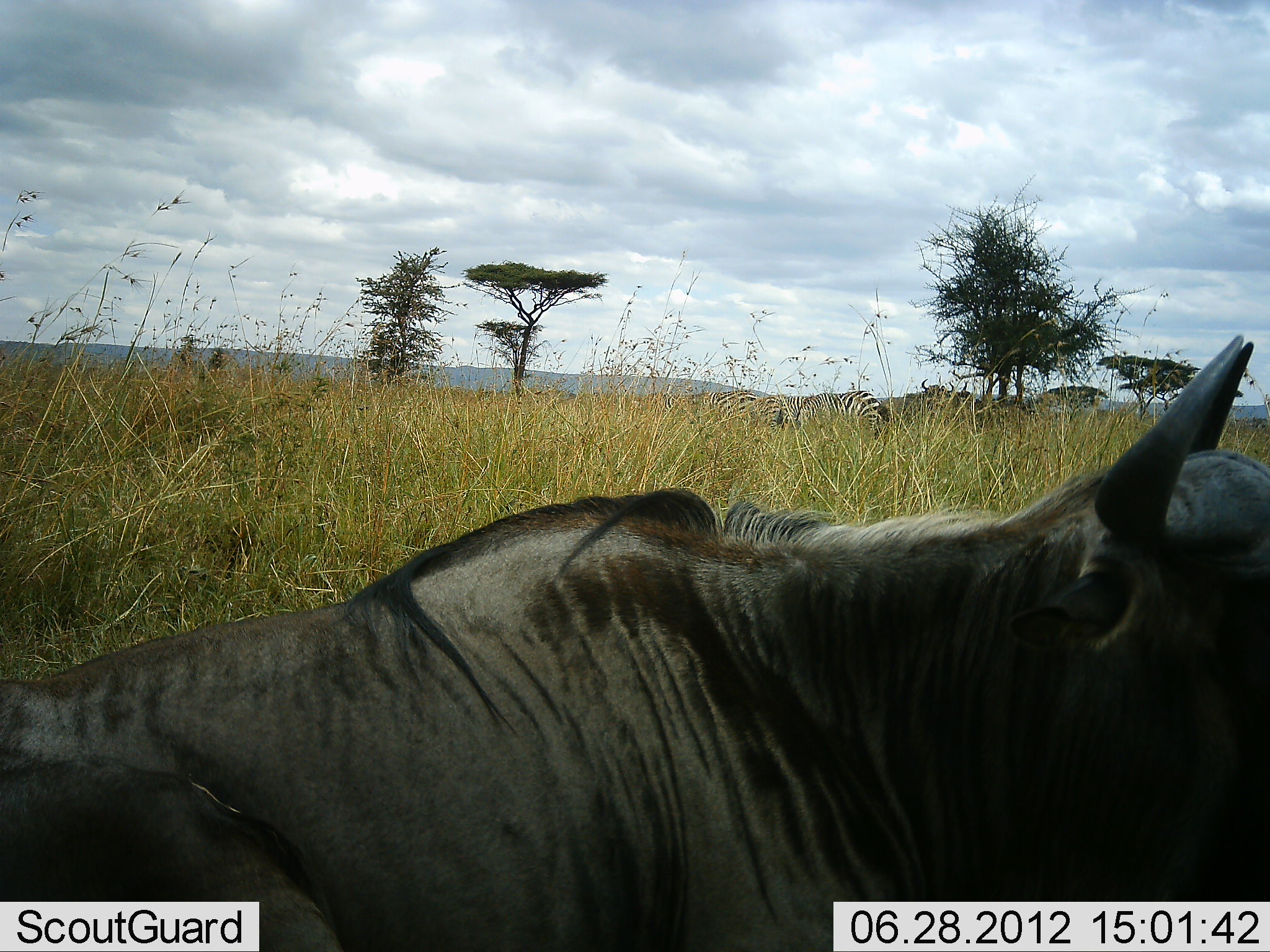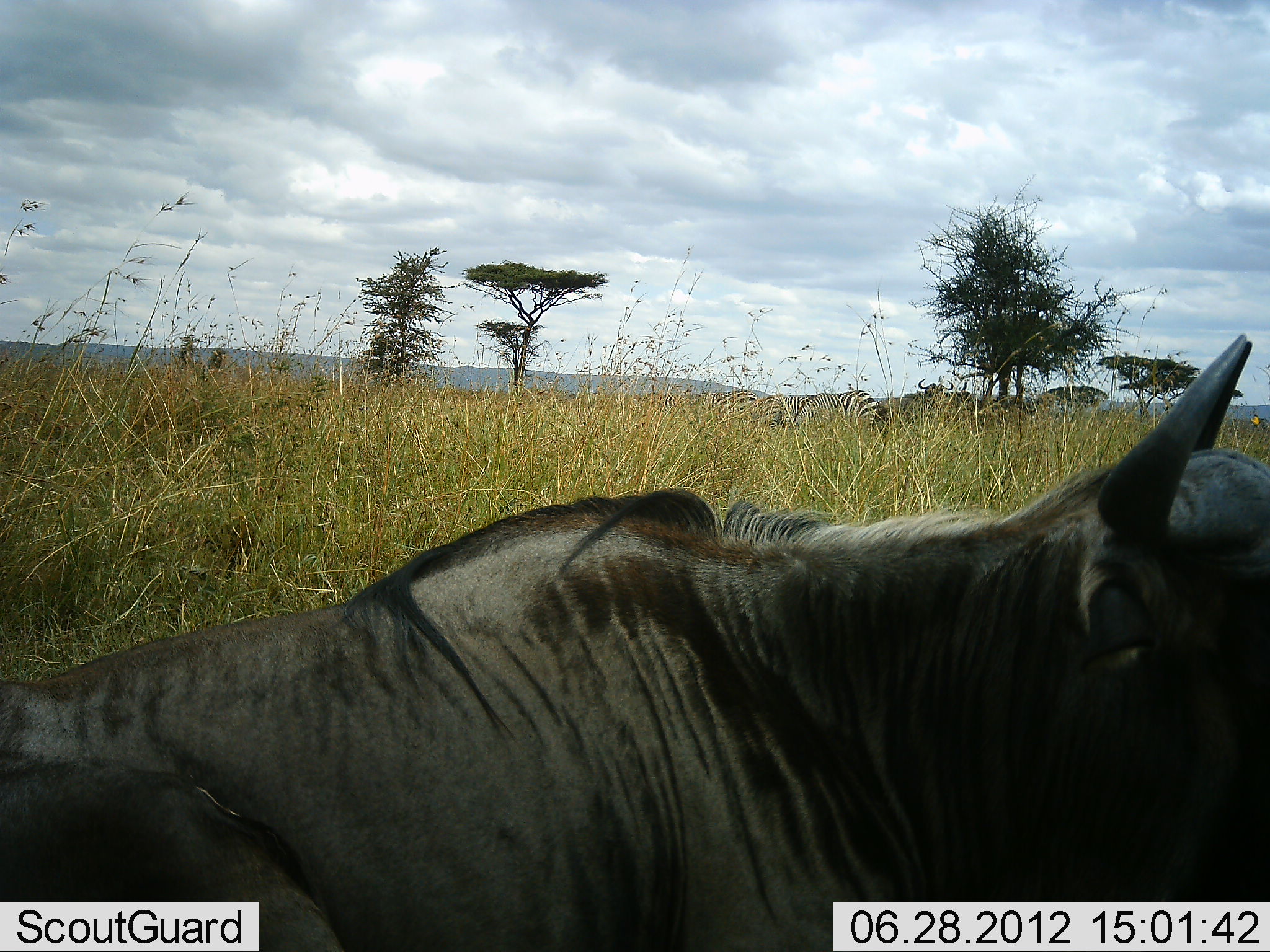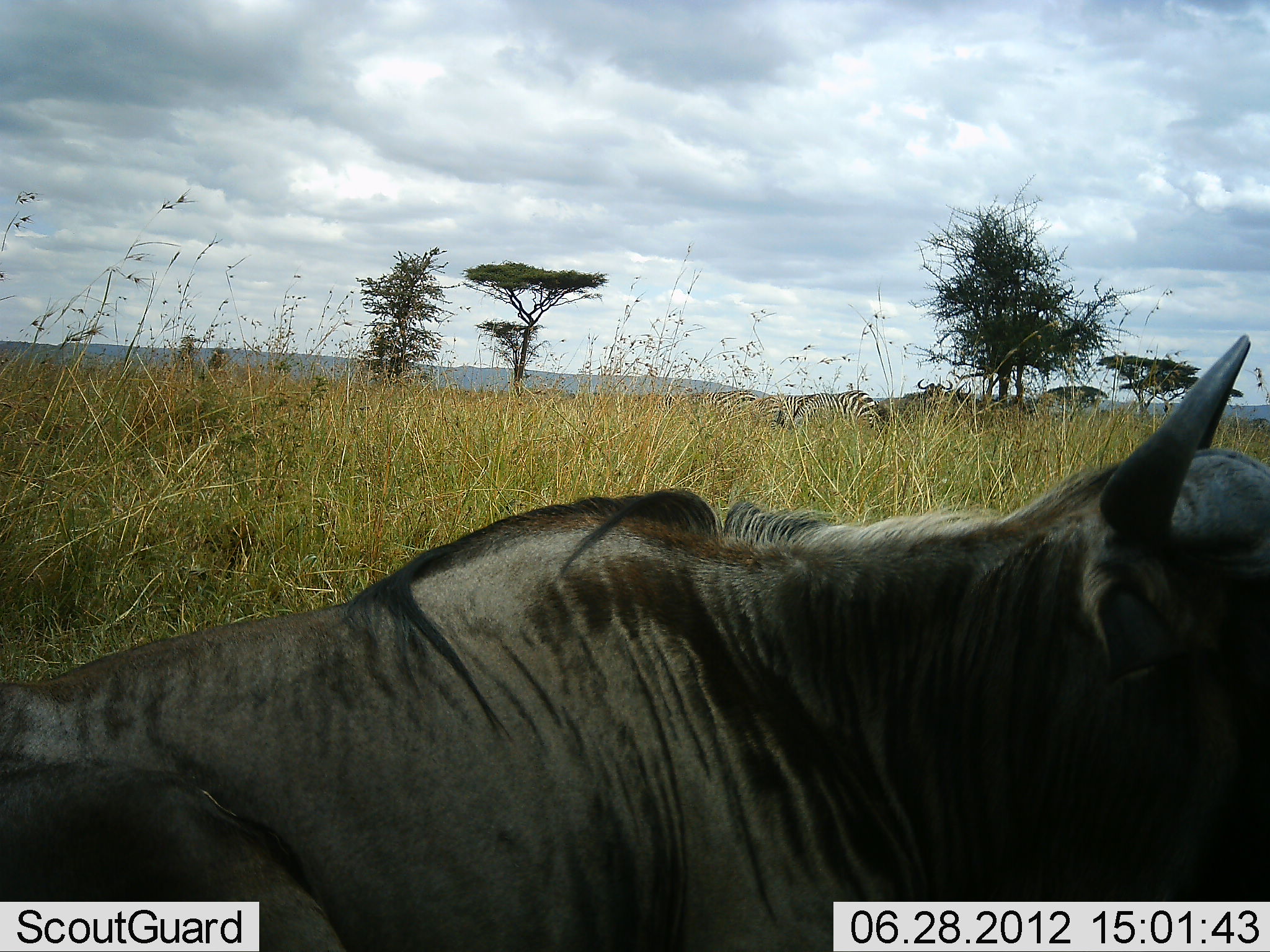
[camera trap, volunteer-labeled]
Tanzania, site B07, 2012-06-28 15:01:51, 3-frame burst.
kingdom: Animalia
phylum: Chordata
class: Mammalia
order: Artiodactyla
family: Bovidae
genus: Connochaetes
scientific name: Connochaetes taurinus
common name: blue wildebeest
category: wildebeest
Wildebeest (blue wildebeest) (Connochaetes taurinus), count 1. Behavior (volunteer vote fractions): standing 47%, resting 88%, moving 0%, interacting 0%. Young present (vote fraction): 0%. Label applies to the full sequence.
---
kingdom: Animalia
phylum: Chordata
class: Mammalia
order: Perissodactyla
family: Equidae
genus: Equus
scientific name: Equus quagga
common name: plains zebra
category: zebra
Zebra (plains zebra) (Equus quagga), count 2. Behavior (volunteer vote fractions): standing 33%, resting 8%, moving 0%, interacting 0%. Young present (vote fraction): 0%. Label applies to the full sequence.